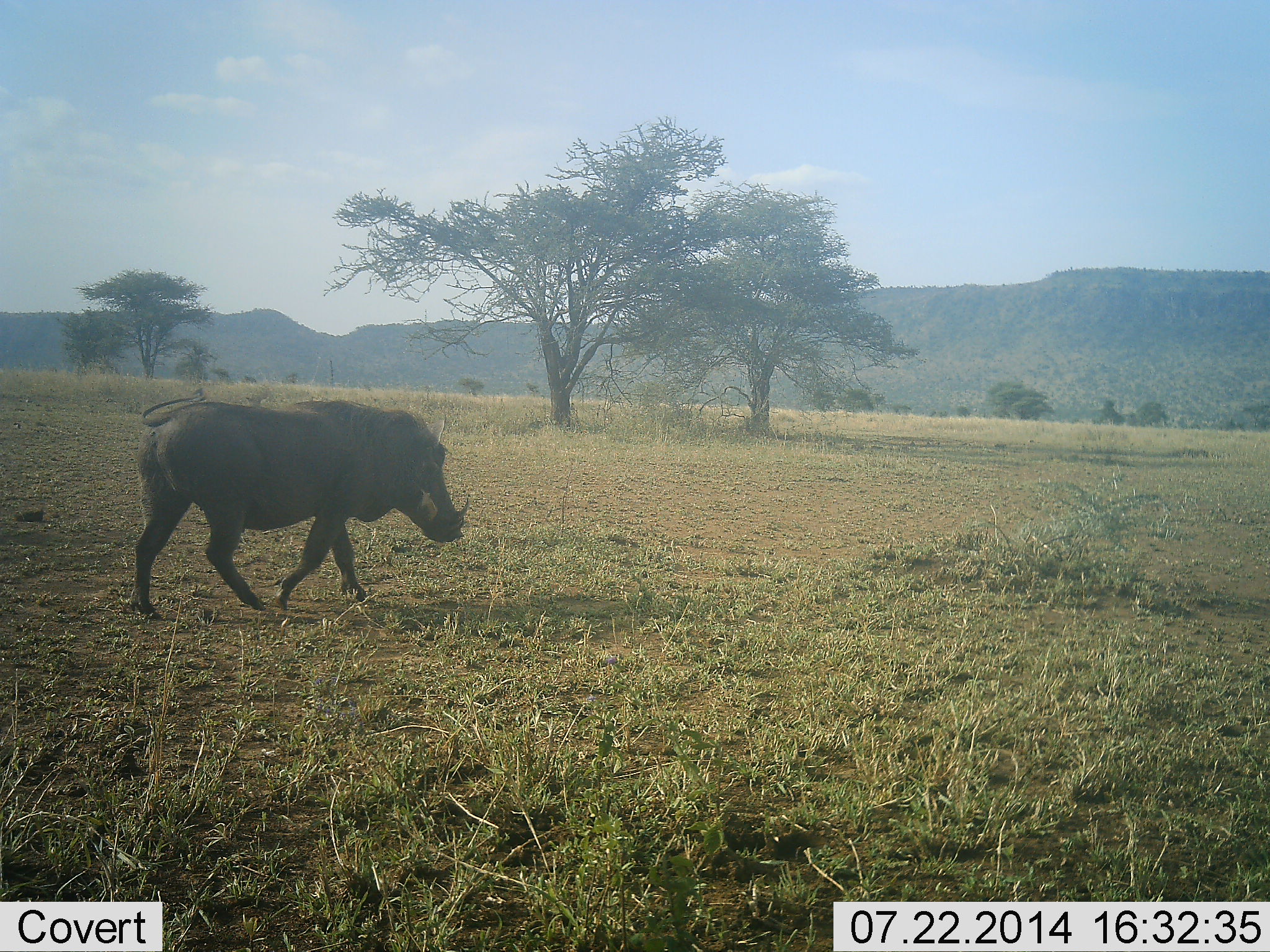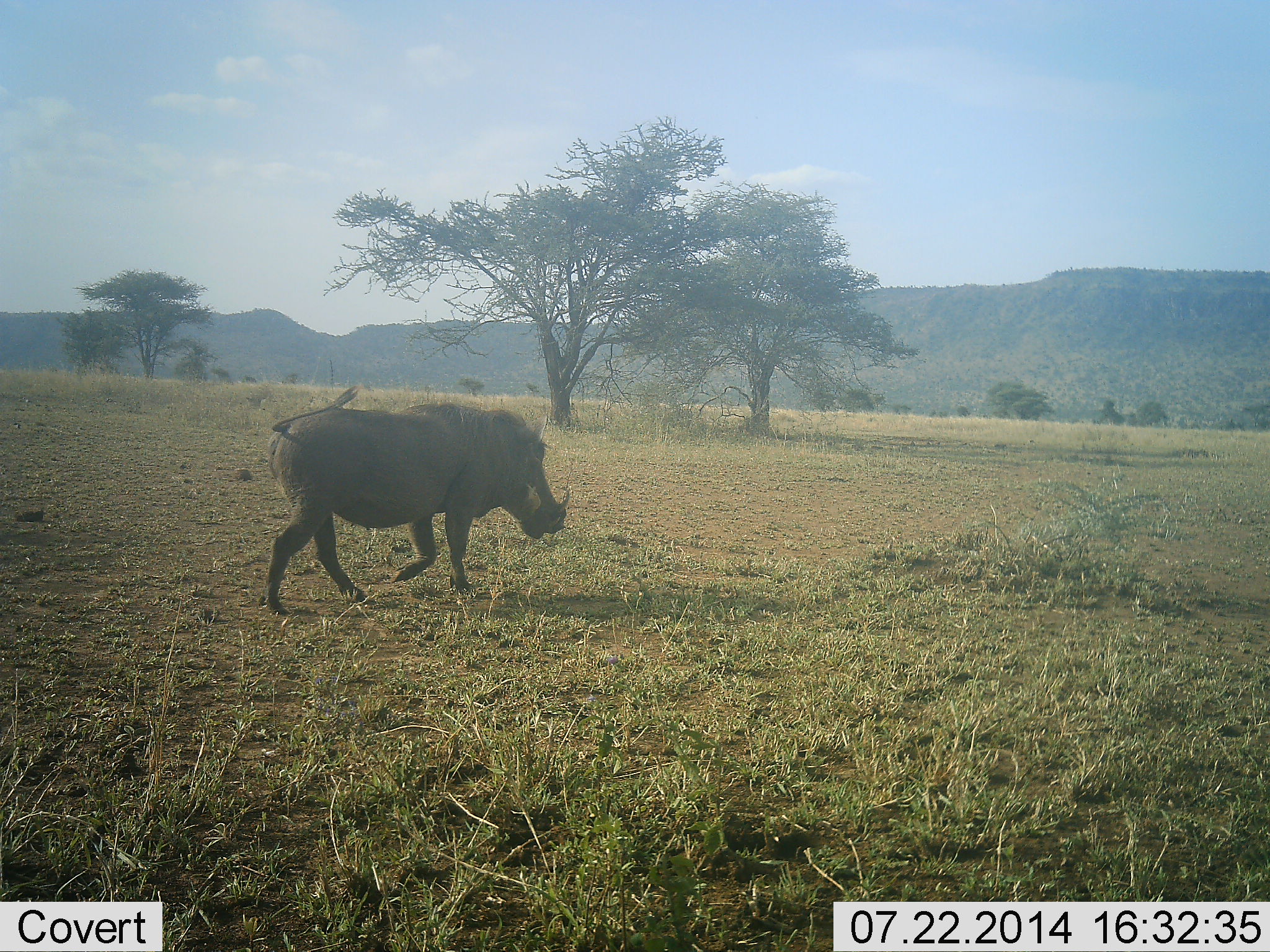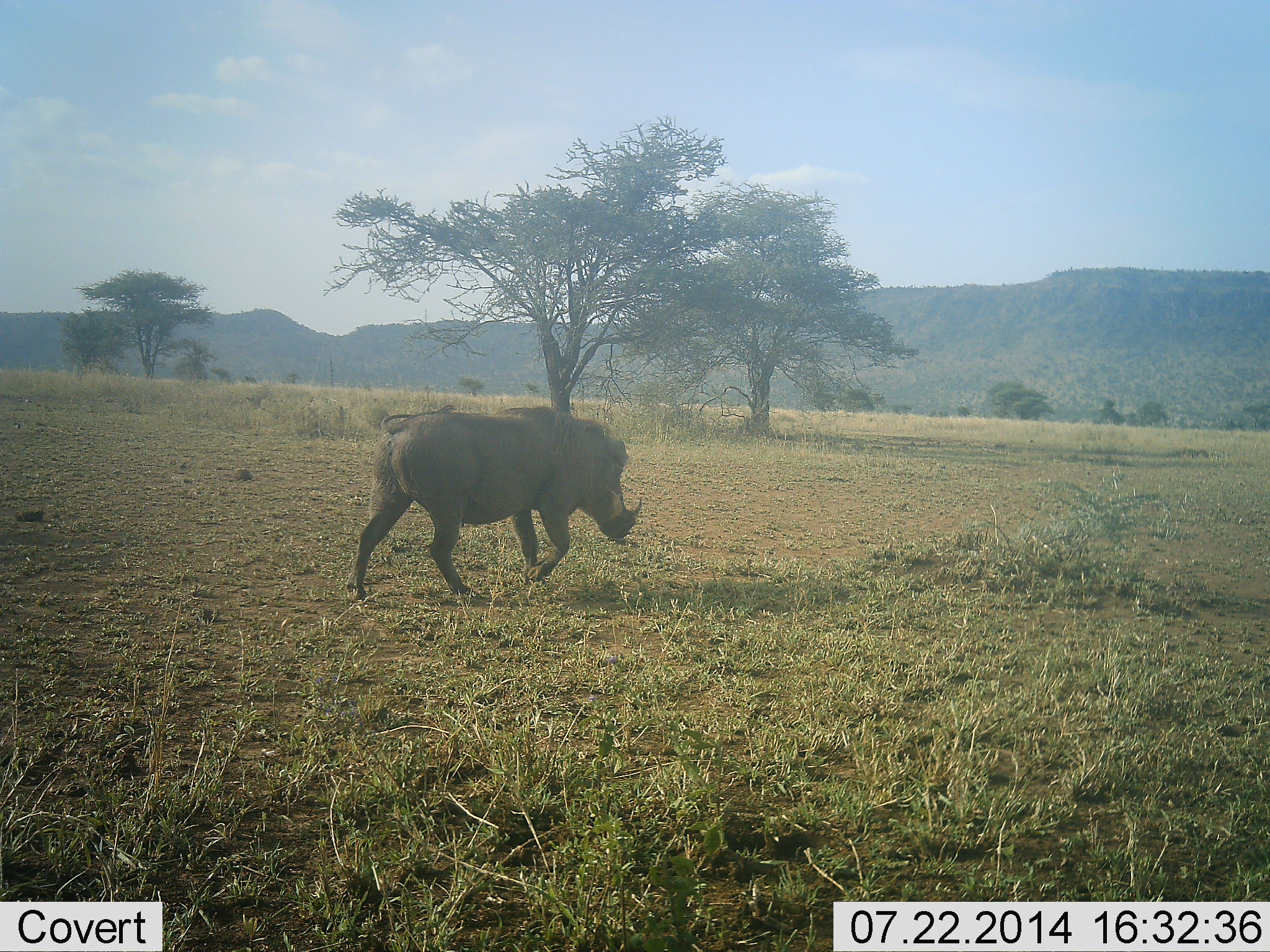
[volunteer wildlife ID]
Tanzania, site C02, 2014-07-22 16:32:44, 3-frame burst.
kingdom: Animalia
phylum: Chordata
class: Mammalia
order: Artiodactyla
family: Suidae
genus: Phacochoerus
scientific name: Phacochoerus africanus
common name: warthog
Warthog (Phacochoerus africanus), count 1. Behavior (volunteer vote fractions): standing 10%, resting 0%, moving 100%, interacting 0%. Young present (vote fraction): 0%. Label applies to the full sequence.